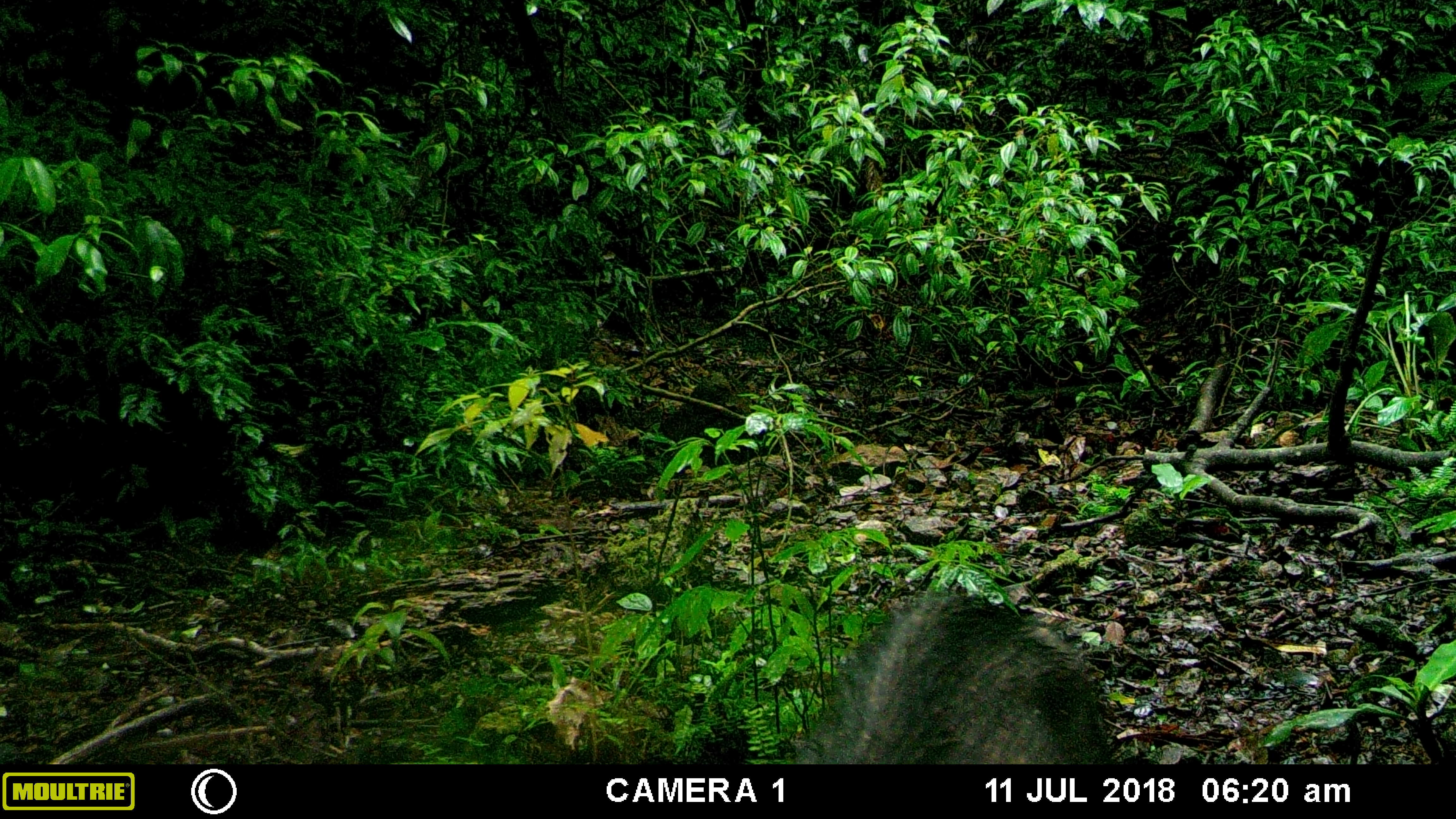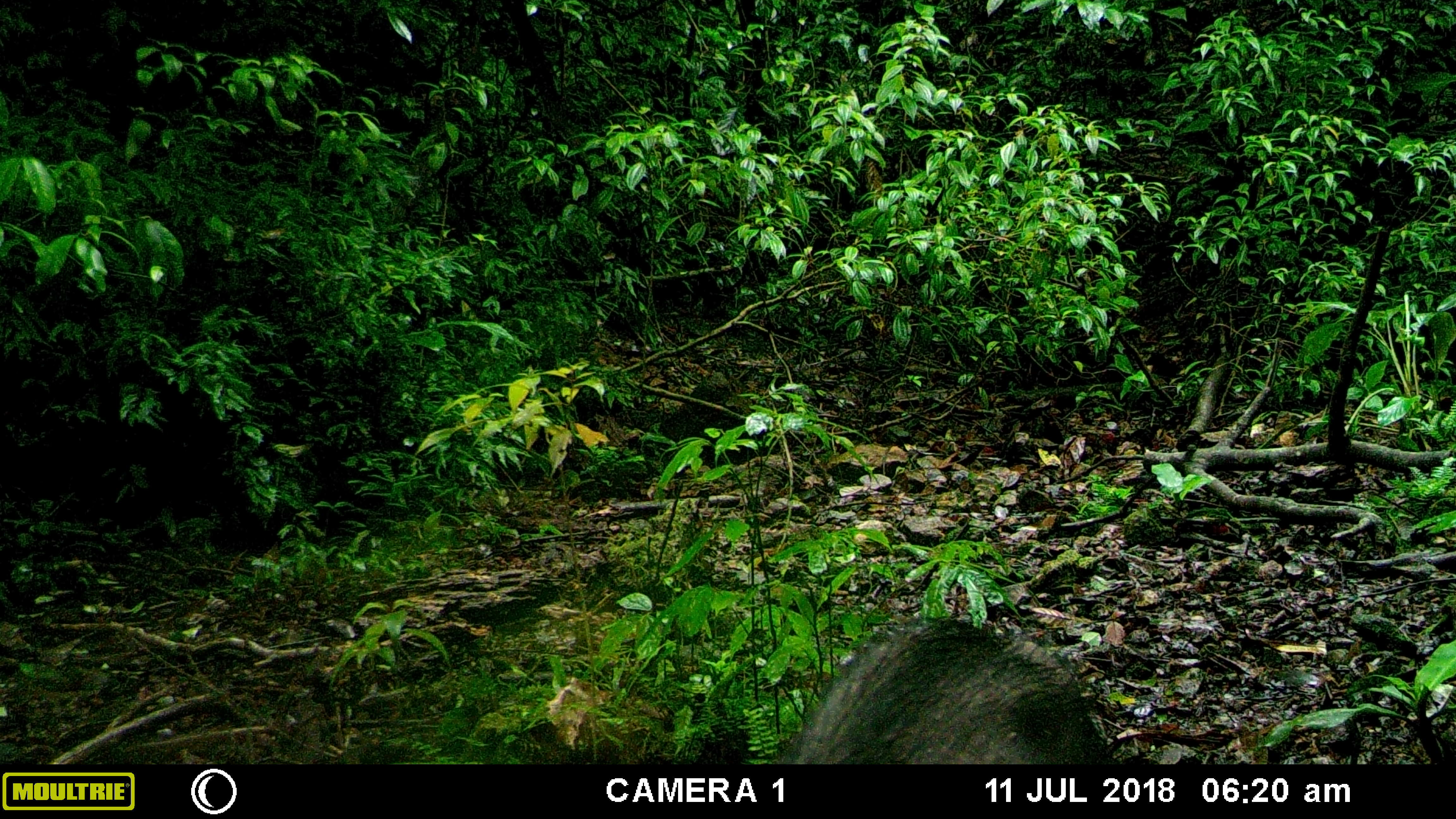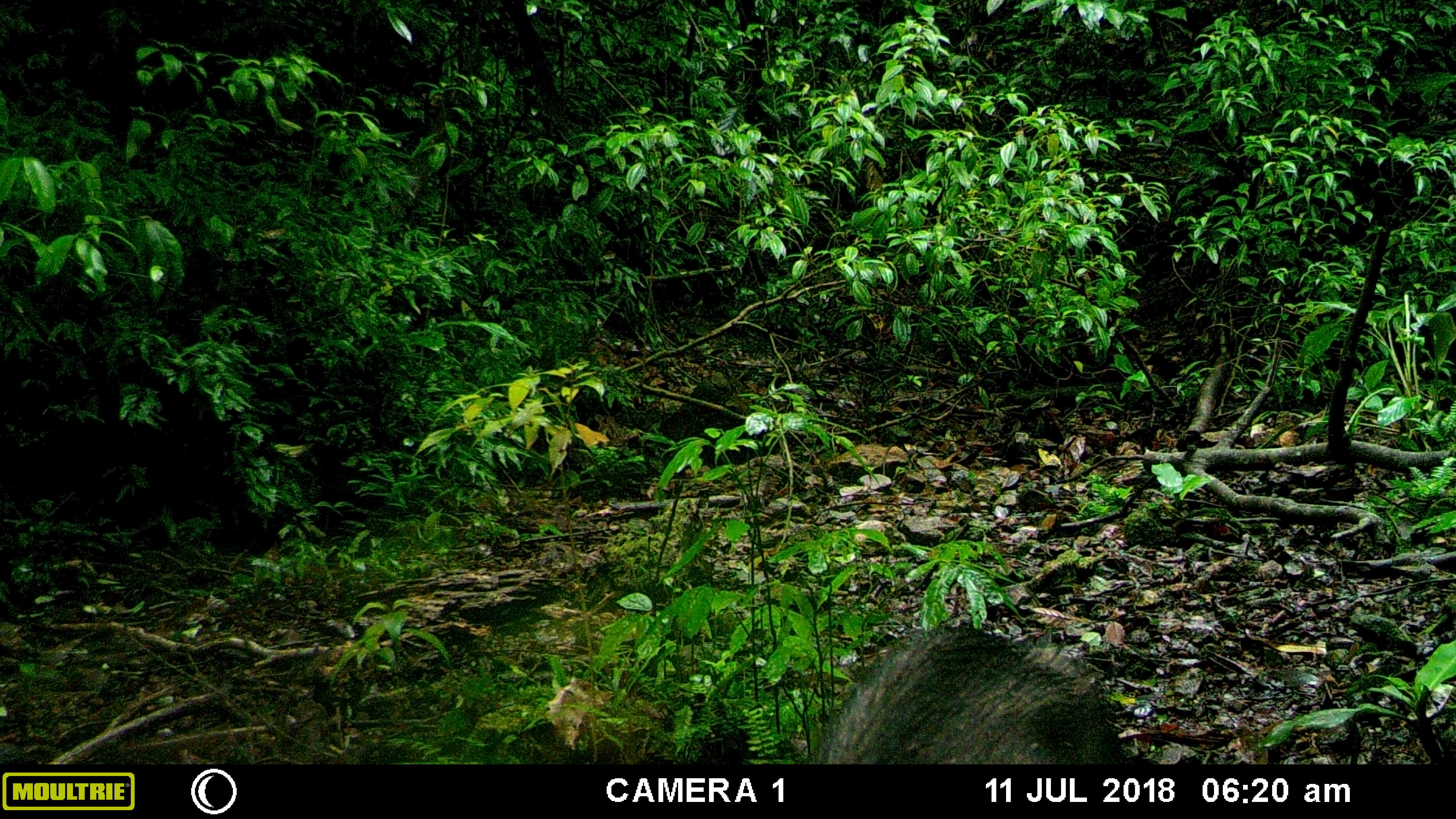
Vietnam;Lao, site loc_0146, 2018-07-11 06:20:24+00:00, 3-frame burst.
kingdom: Animalia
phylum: Chordata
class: Mammalia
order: Artiodactyla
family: Suidae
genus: Sus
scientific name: Sus scrofa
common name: eurasian wild pig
Eurasian wild pig (Sus scrofa). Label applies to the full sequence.